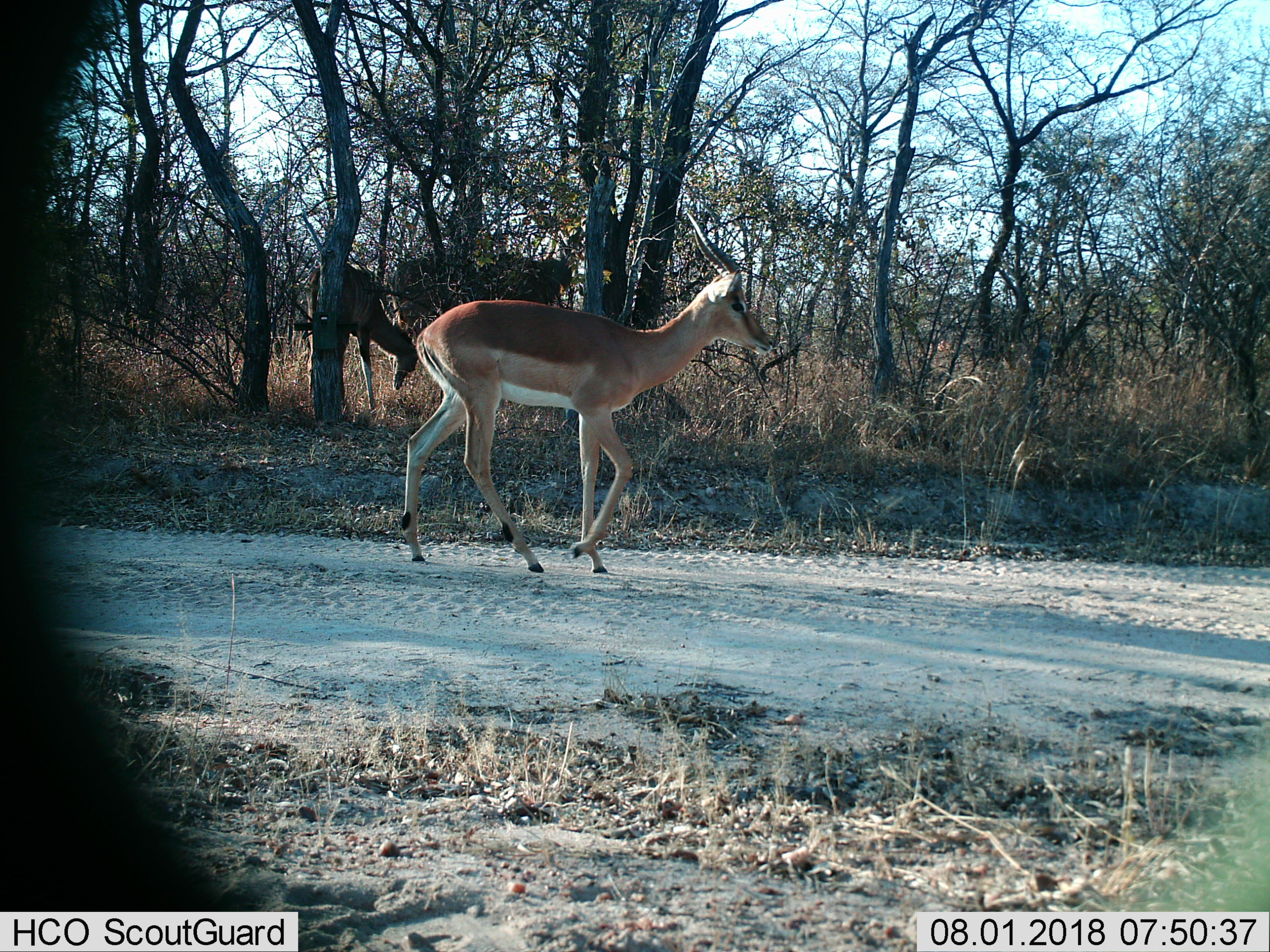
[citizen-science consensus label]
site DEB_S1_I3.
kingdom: Animalia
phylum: Chordata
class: Mammalia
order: Artiodactyla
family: Bovidae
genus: Aepyceros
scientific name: Aepyceros melampus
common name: impala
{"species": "impala (Aepyceros melampus)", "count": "1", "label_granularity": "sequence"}